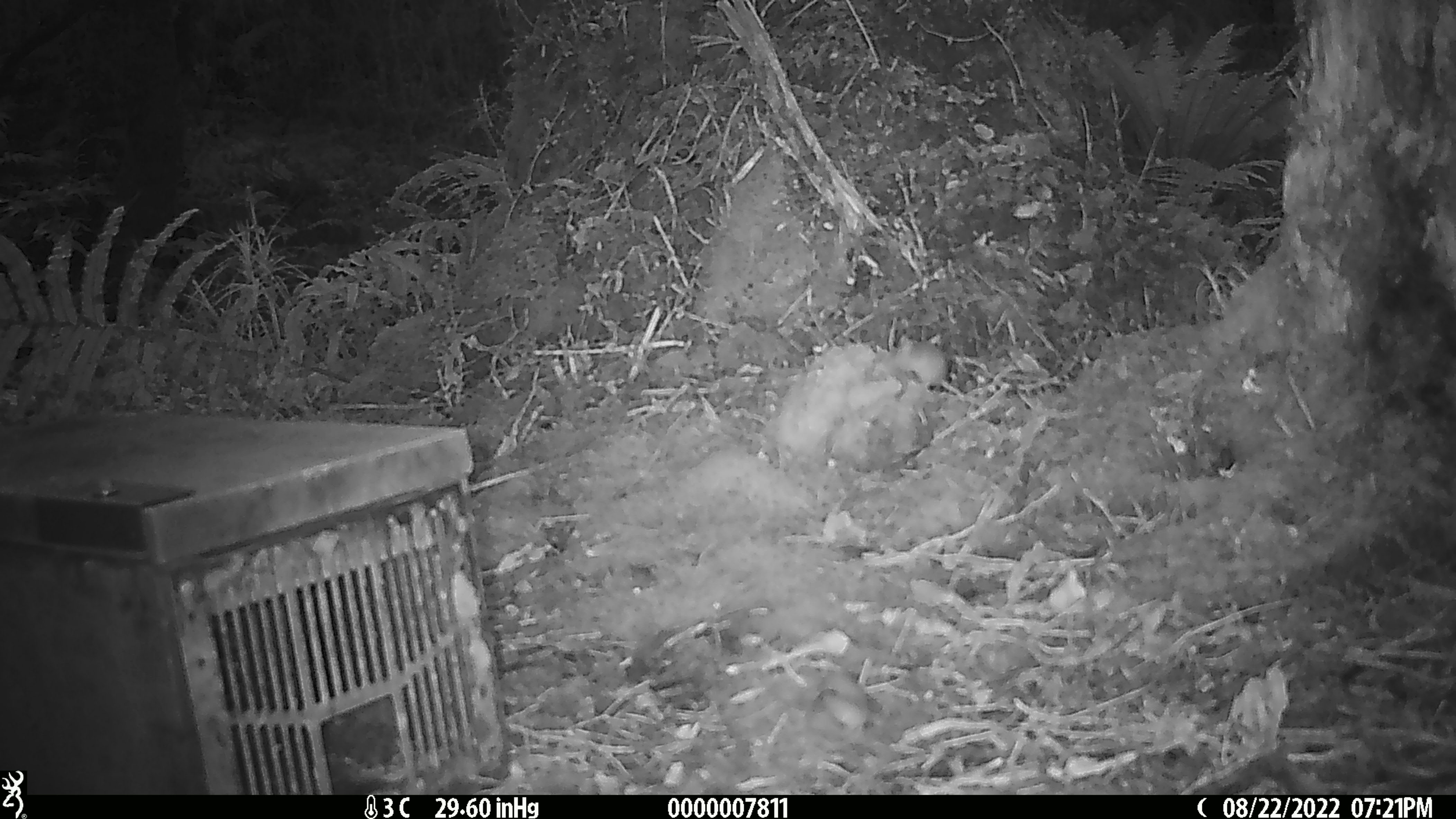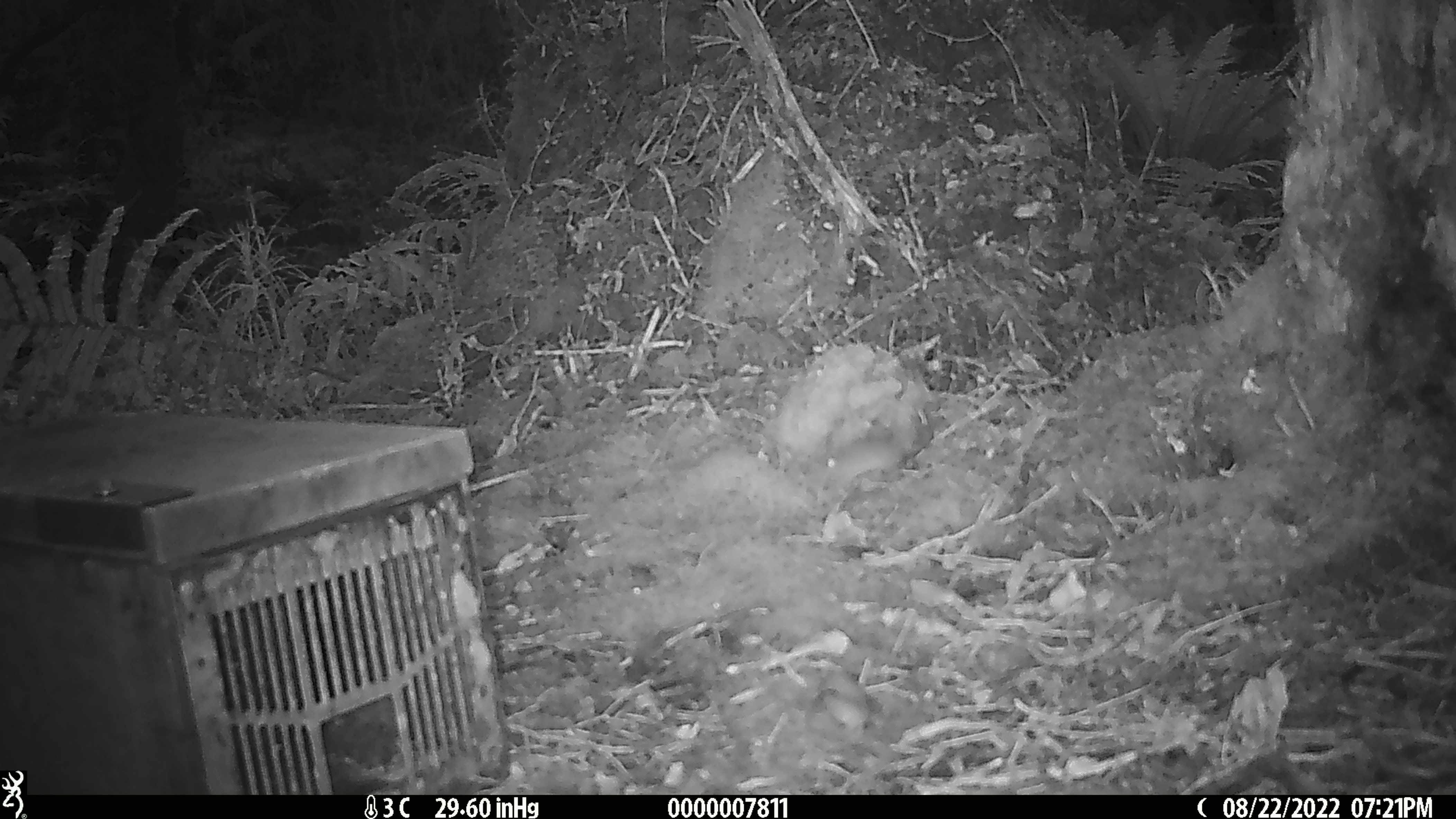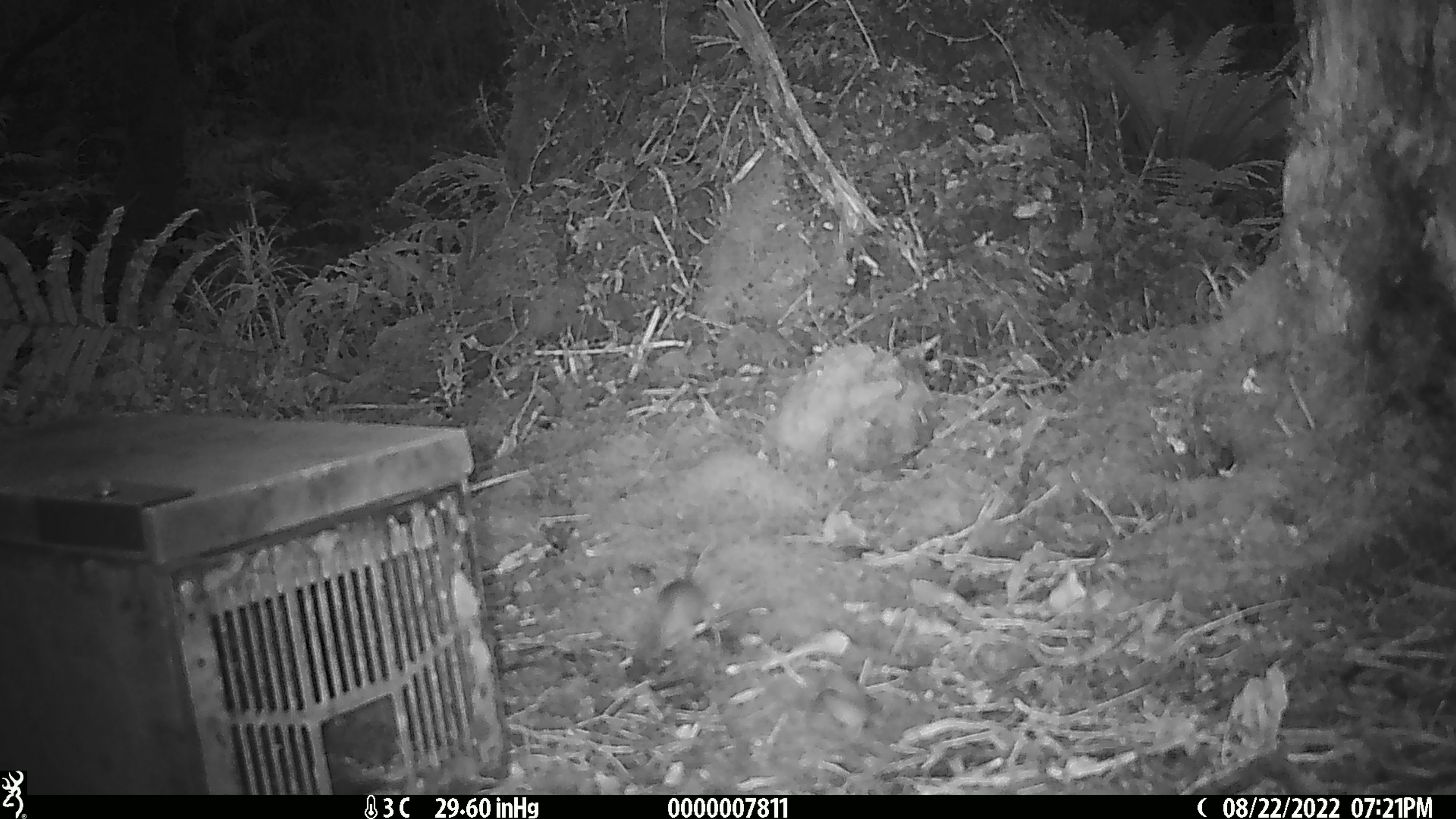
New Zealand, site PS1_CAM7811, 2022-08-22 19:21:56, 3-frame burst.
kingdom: Animalia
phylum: Chordata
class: Mammalia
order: Rodentia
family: Muridae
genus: Mus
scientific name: Mus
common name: mouse